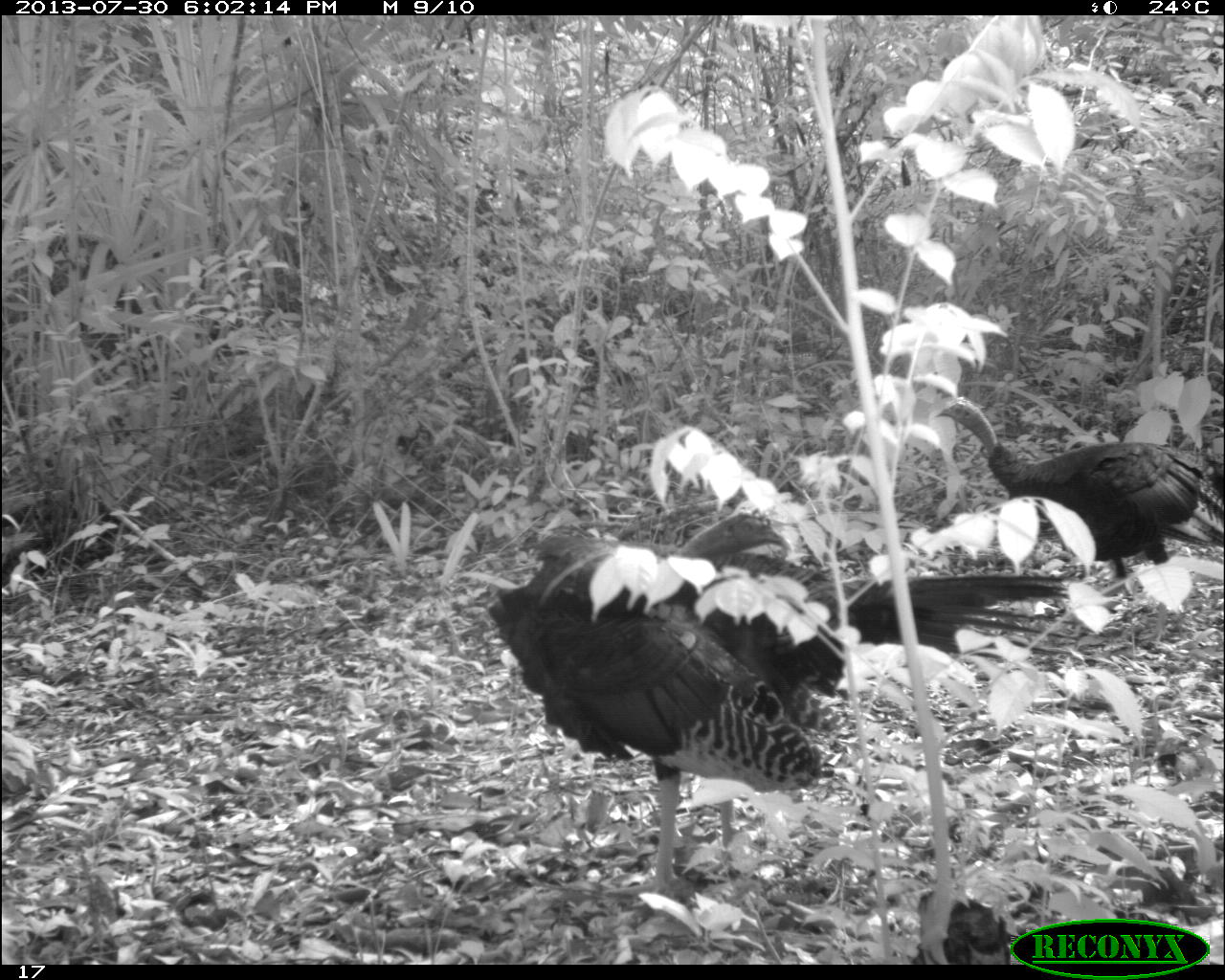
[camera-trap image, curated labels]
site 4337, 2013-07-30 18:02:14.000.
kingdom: Animalia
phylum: Chordata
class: Aves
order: Galliformes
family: Phasianidae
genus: Meleagris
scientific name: Meleagris ocellata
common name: ocellated turkey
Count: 2.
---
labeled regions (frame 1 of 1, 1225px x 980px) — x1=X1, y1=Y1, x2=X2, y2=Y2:
meleagris ocellata: x1=485, y1=508, x2=1071, y2=919; x1=930, y1=397, x2=1224, y2=613; x1=908, y1=887, x2=1020, y2=964